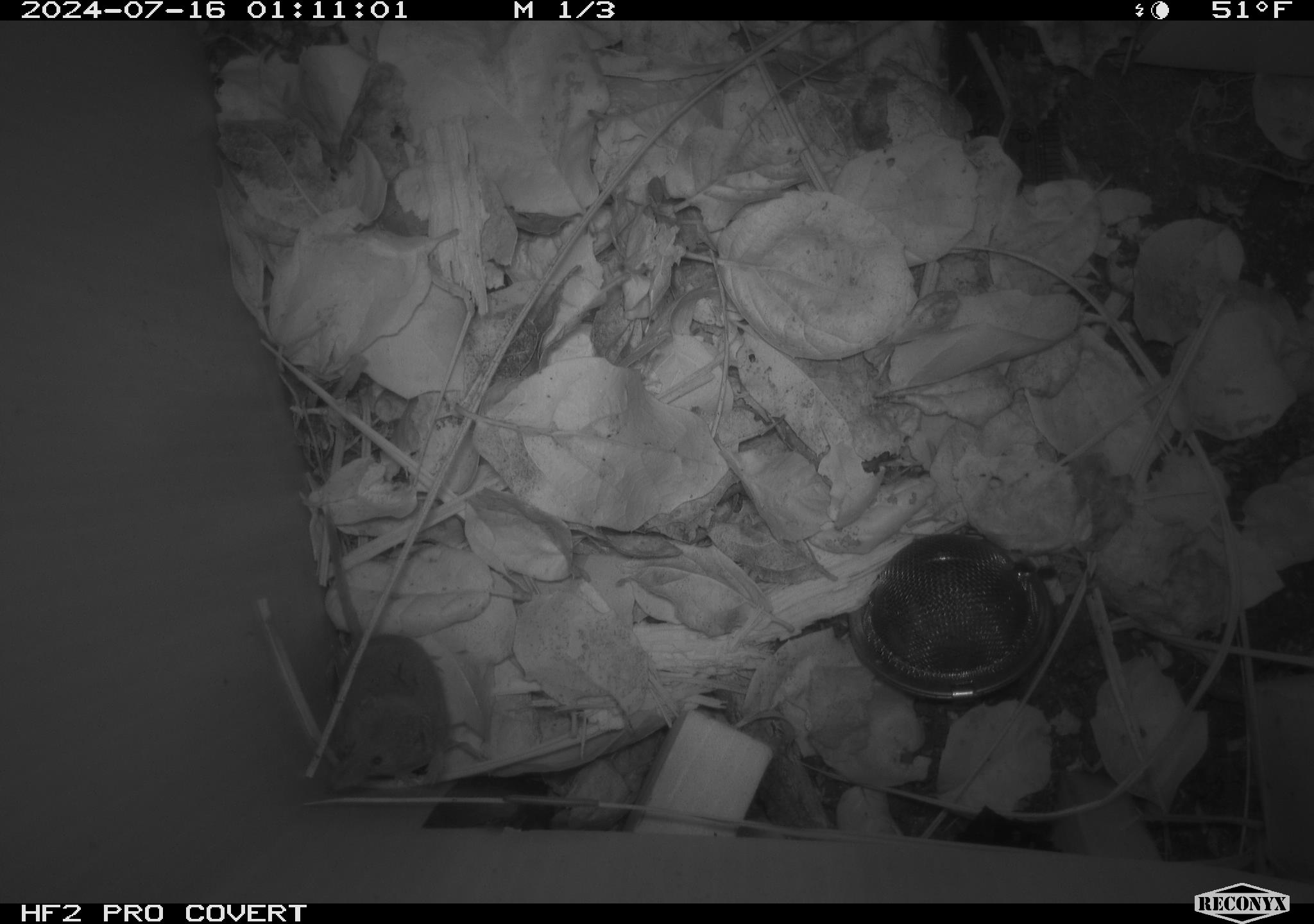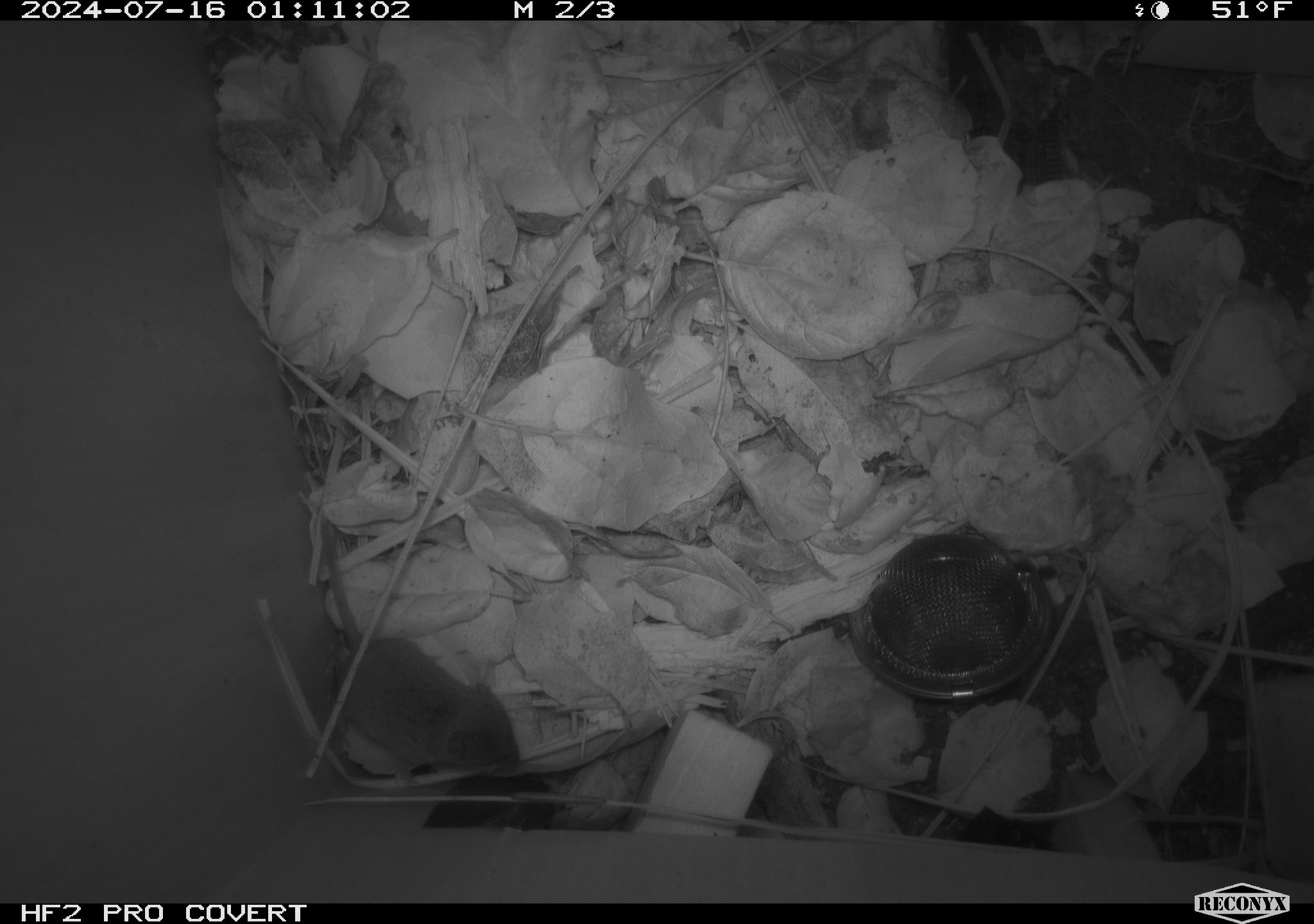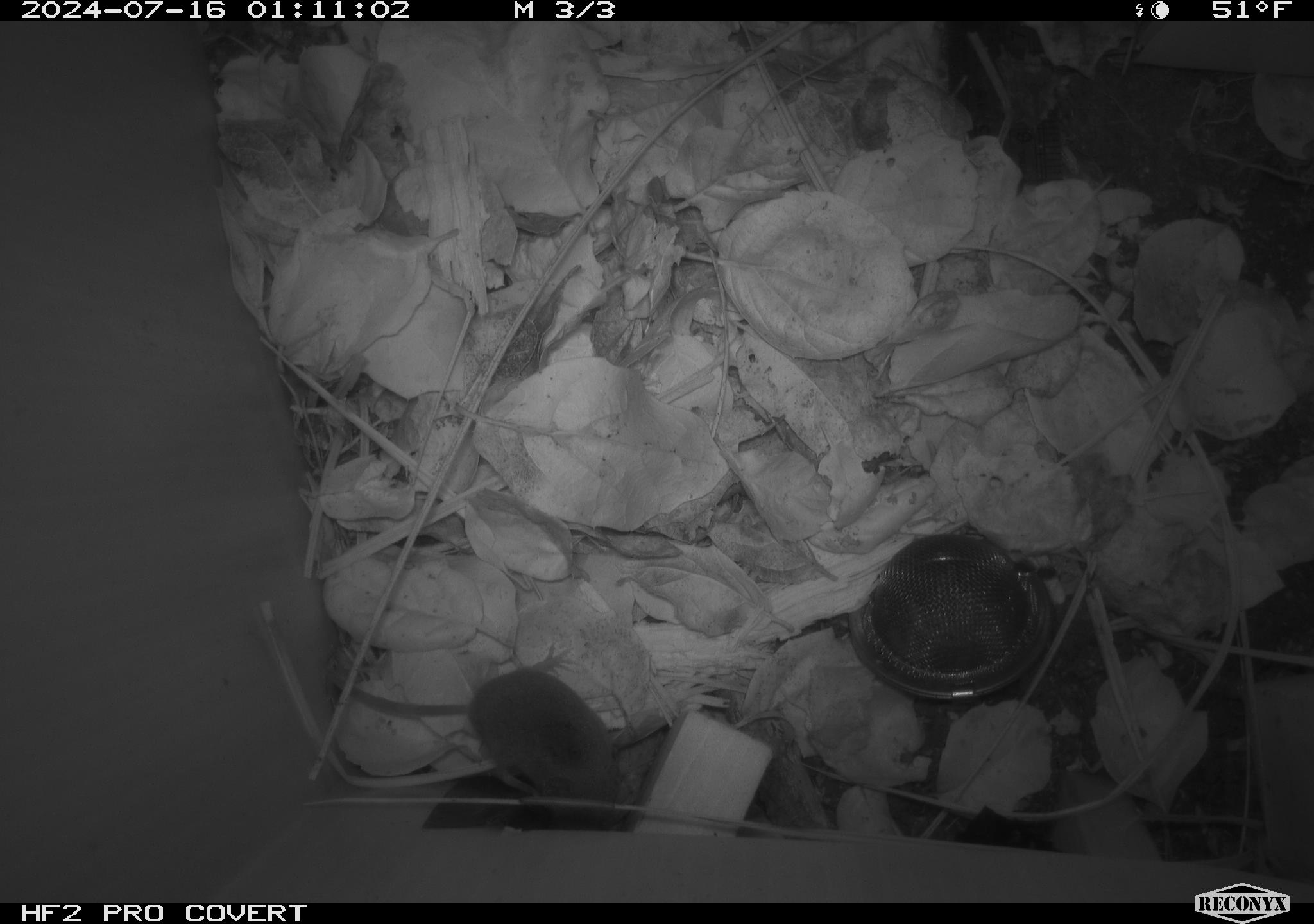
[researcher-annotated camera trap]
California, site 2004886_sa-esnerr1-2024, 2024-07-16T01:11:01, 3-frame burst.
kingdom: Animalia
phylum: Chordata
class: Mammalia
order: Eulipotyphla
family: Soricidae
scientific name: Soricidae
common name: shrews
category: soricidae family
Soricidae family (shrews) (Soricidae).